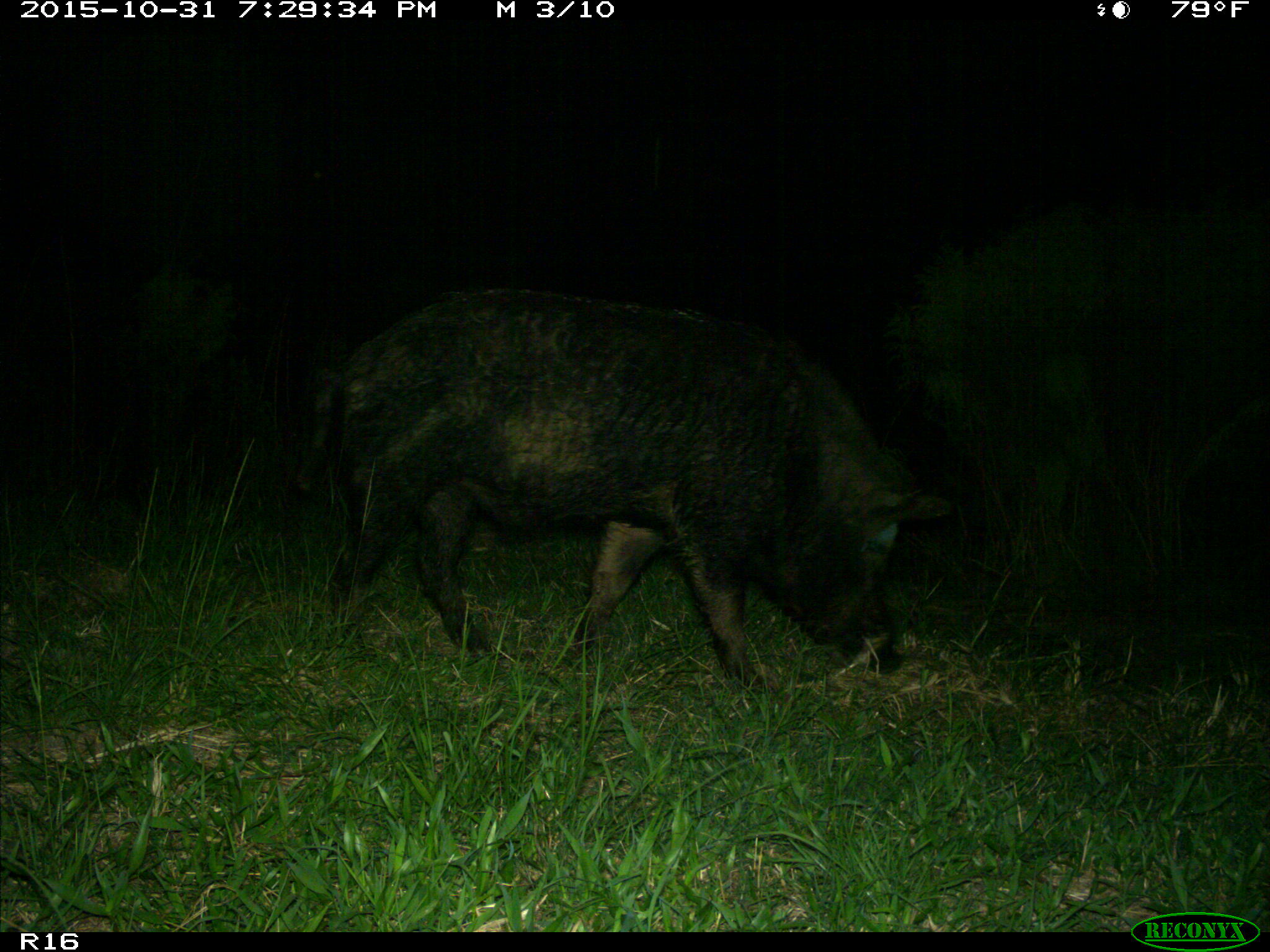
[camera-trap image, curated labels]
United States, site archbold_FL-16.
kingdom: Animalia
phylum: Chordata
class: Mammalia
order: Artiodactyla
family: Suidae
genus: Sus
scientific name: Sus scrofa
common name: wild boar